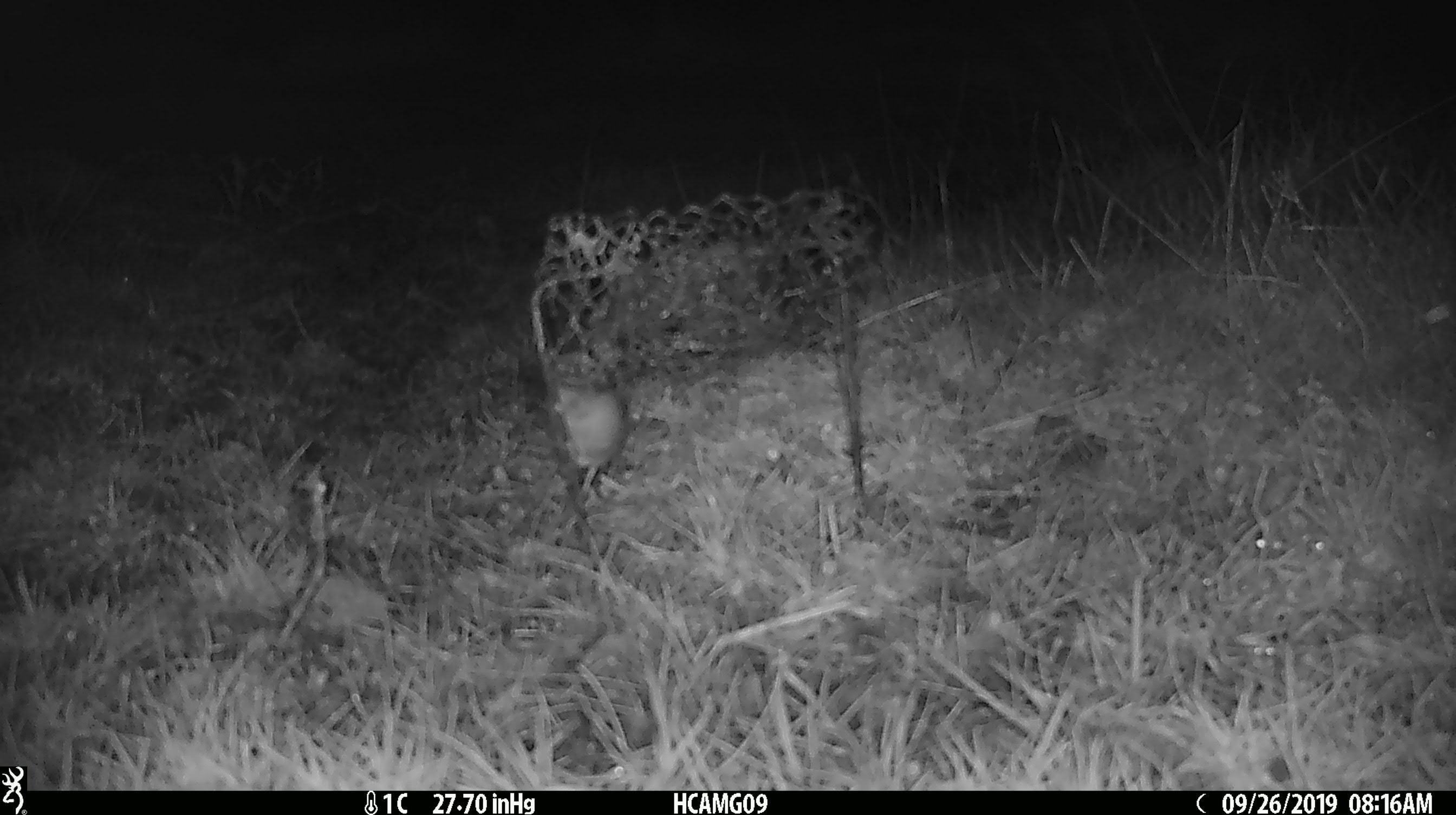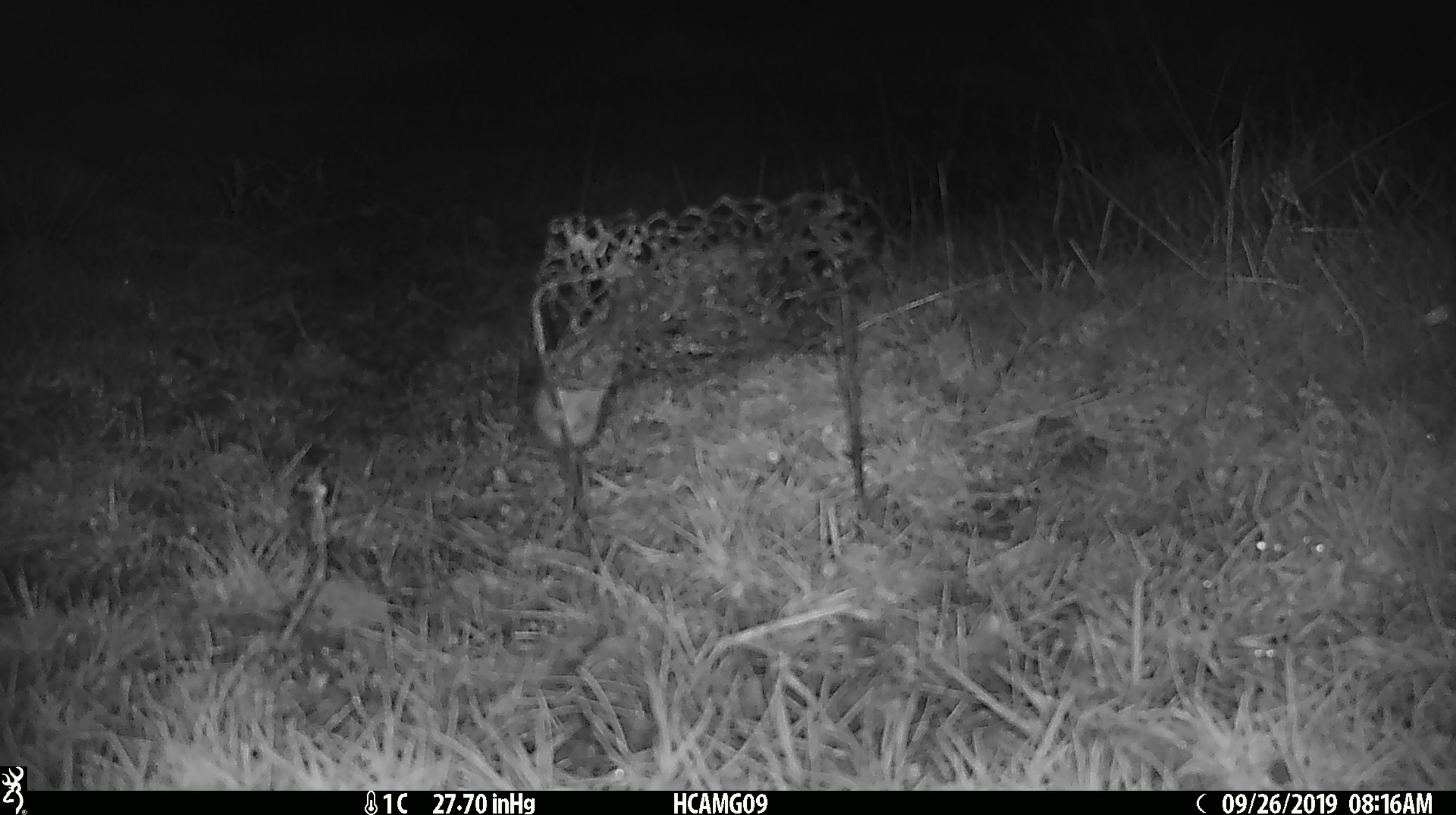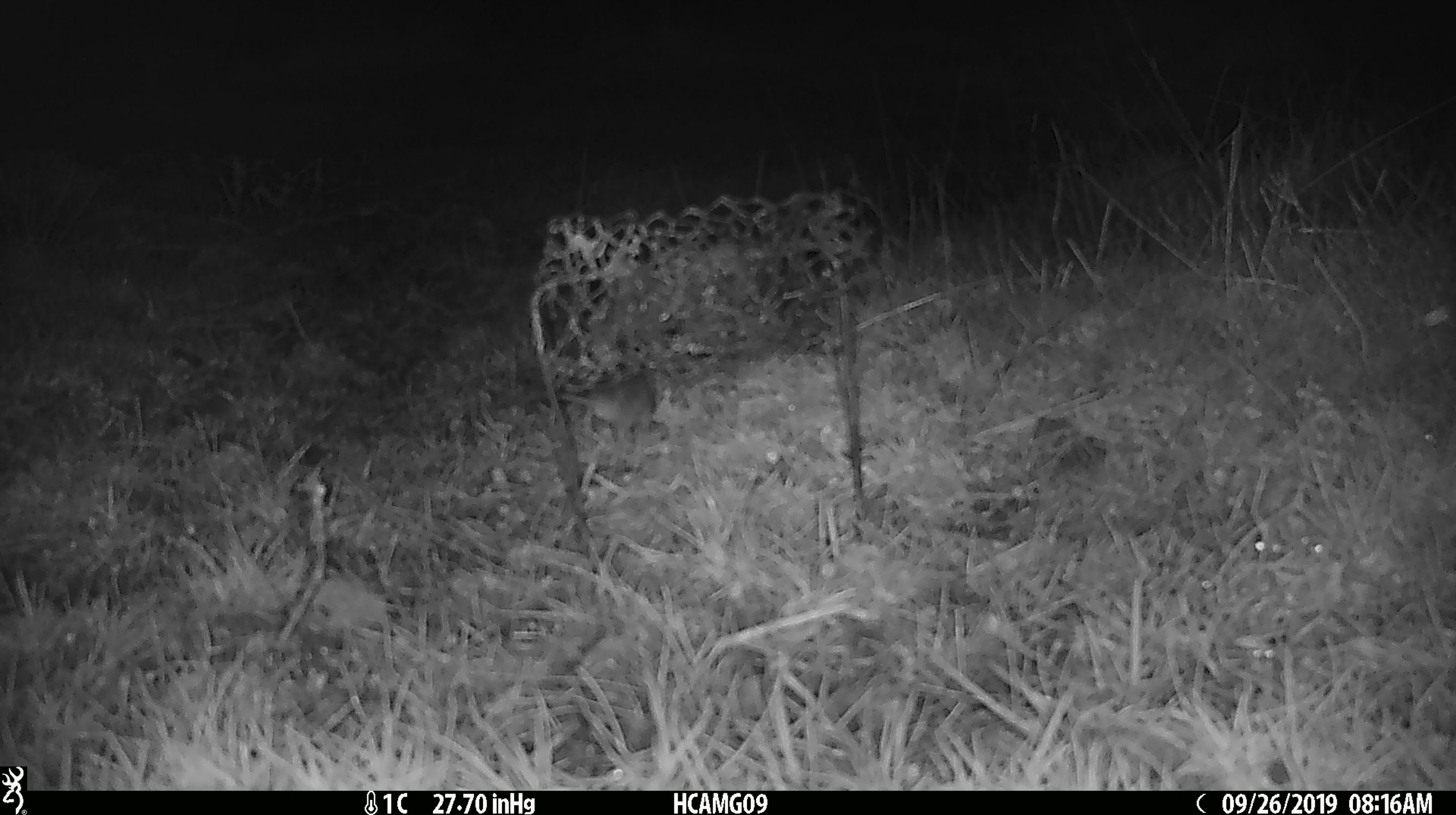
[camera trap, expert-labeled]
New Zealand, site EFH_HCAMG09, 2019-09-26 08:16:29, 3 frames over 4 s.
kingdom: Animalia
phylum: Chordata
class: Mammalia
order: Rodentia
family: Muridae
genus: Mus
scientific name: Mus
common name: mouse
Mouse (Mus).